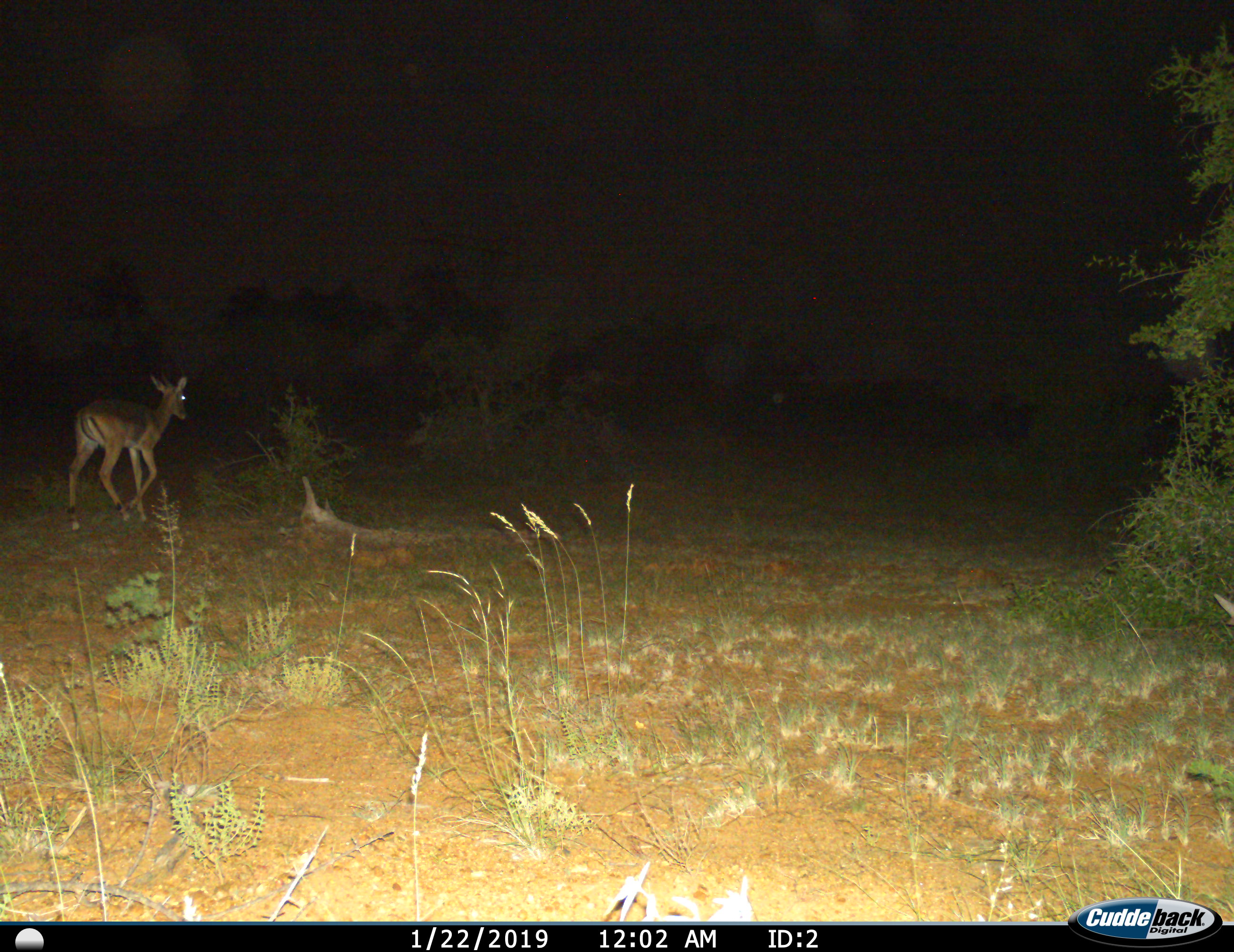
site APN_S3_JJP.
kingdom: Animalia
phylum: Chordata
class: Mammalia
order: Artiodactyla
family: Bovidae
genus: Aepyceros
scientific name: Aepyceros melampus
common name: impala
Impala (Aepyceros melampus), count 1. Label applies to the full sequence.